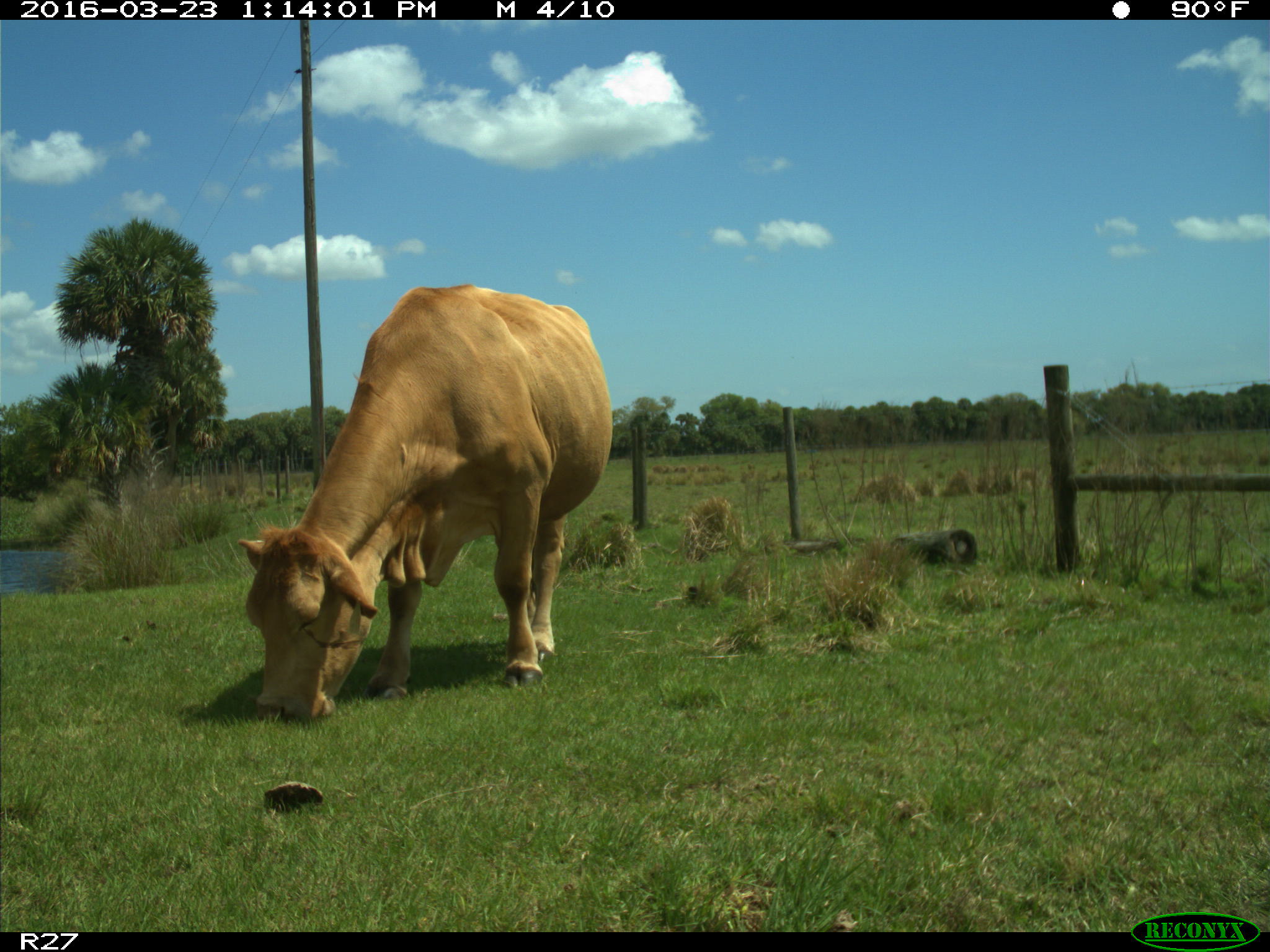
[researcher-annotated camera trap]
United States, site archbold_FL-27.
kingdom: Animalia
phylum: Chordata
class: Mammalia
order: Artiodactyla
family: Bovidae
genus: Bos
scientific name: Bos taurus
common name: domestic cow